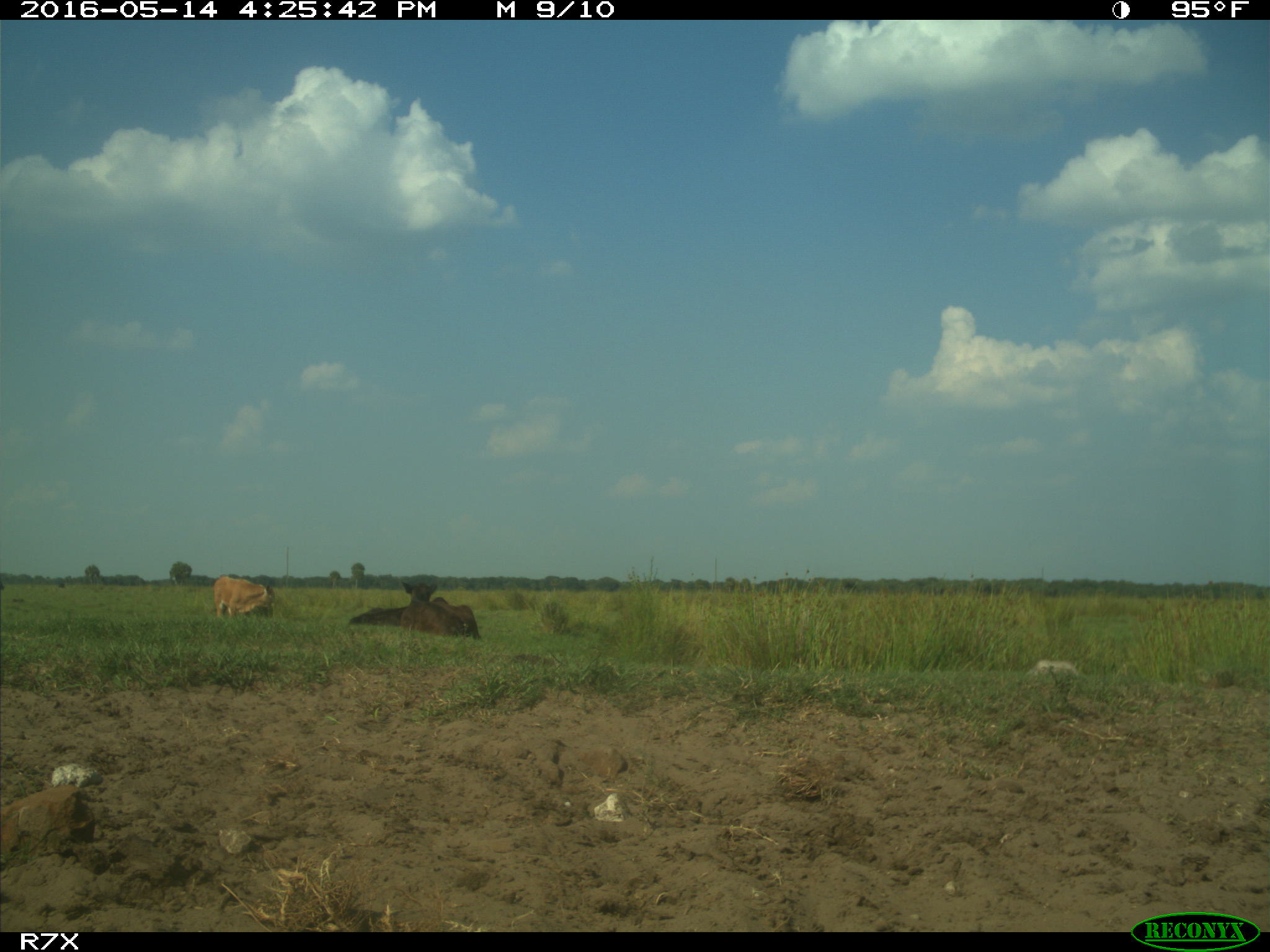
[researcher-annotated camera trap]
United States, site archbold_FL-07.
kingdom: Animalia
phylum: Chordata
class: Mammalia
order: Artiodactyla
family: Bovidae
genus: Bos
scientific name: Bos taurus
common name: domestic cow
Bos taurus (domestic cow).